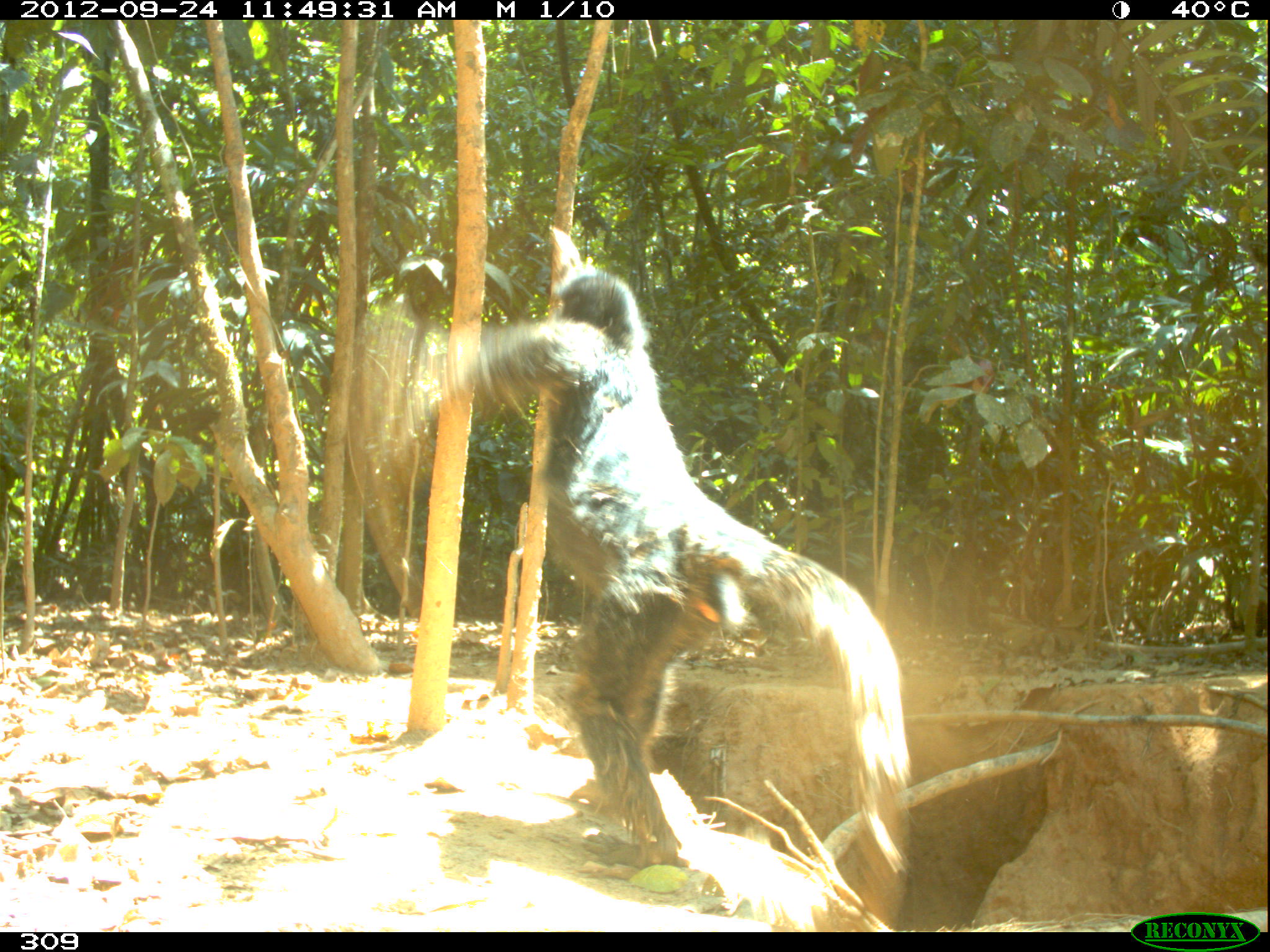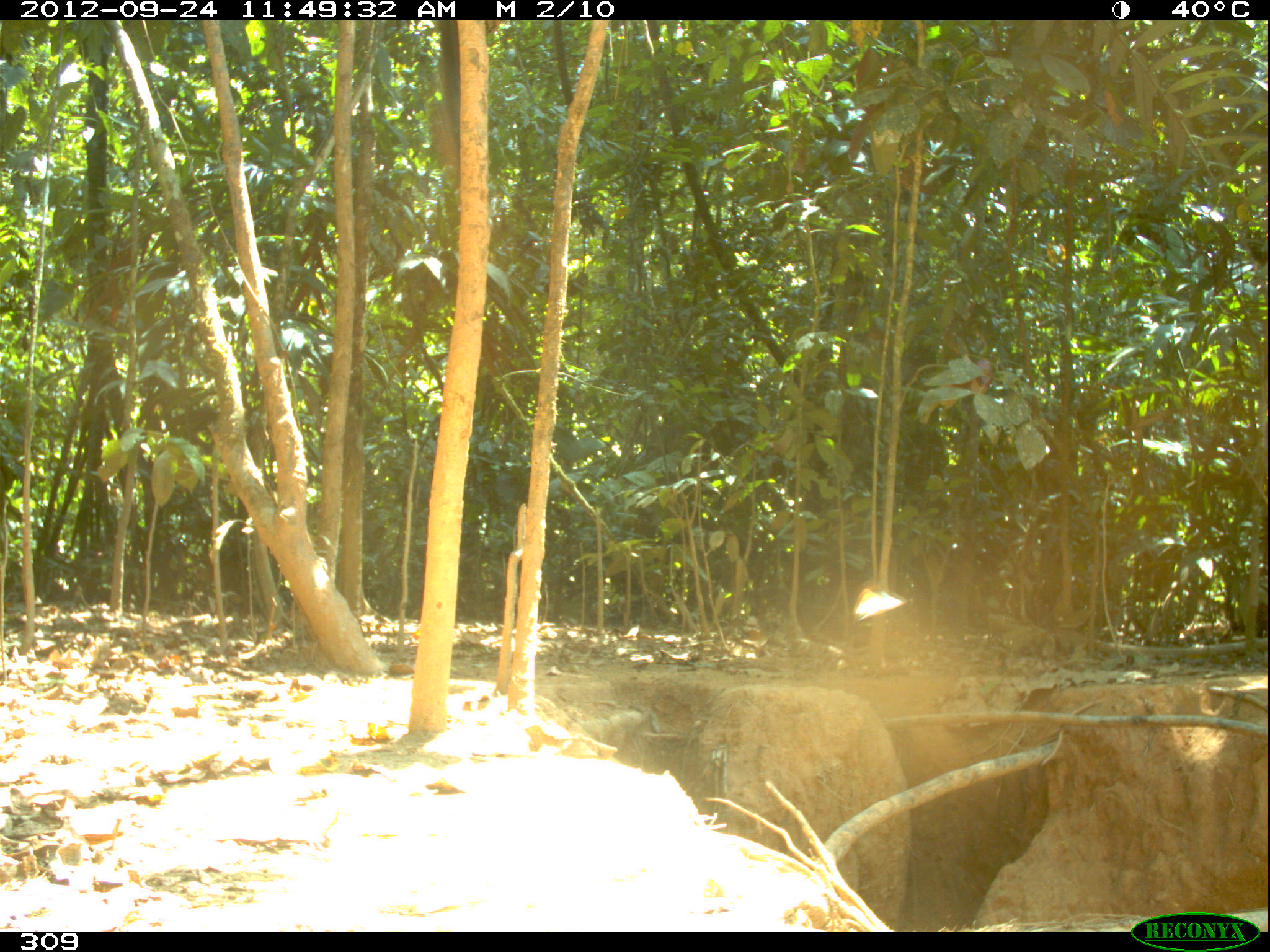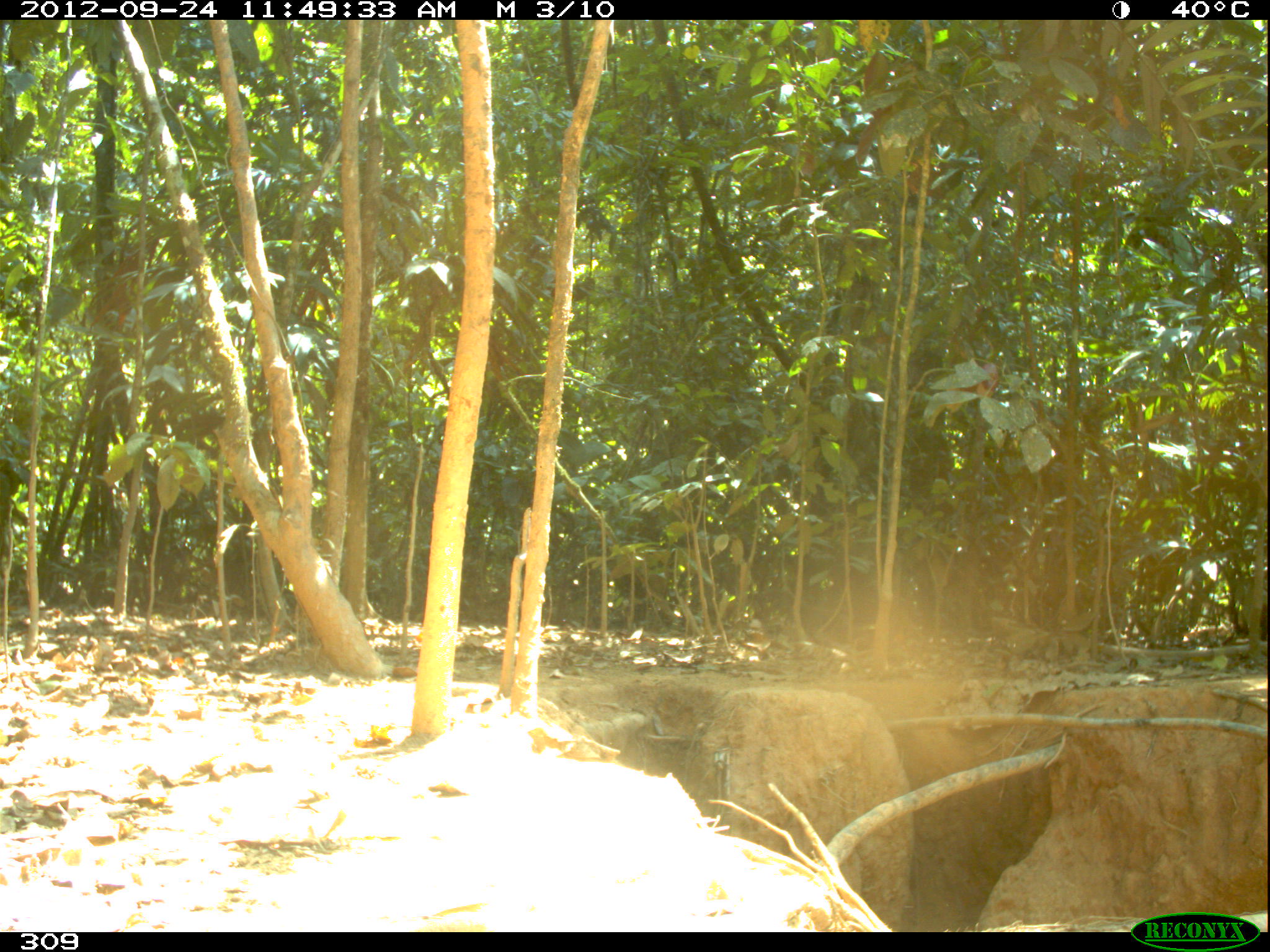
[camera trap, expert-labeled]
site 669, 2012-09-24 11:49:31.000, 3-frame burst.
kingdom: Animalia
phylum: Chordata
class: Mammalia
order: Primates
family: Atelidae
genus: Ateles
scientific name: Ateles chamek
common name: black-faced black spider monkey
Ateles chamek (black-faced black spider monkey).